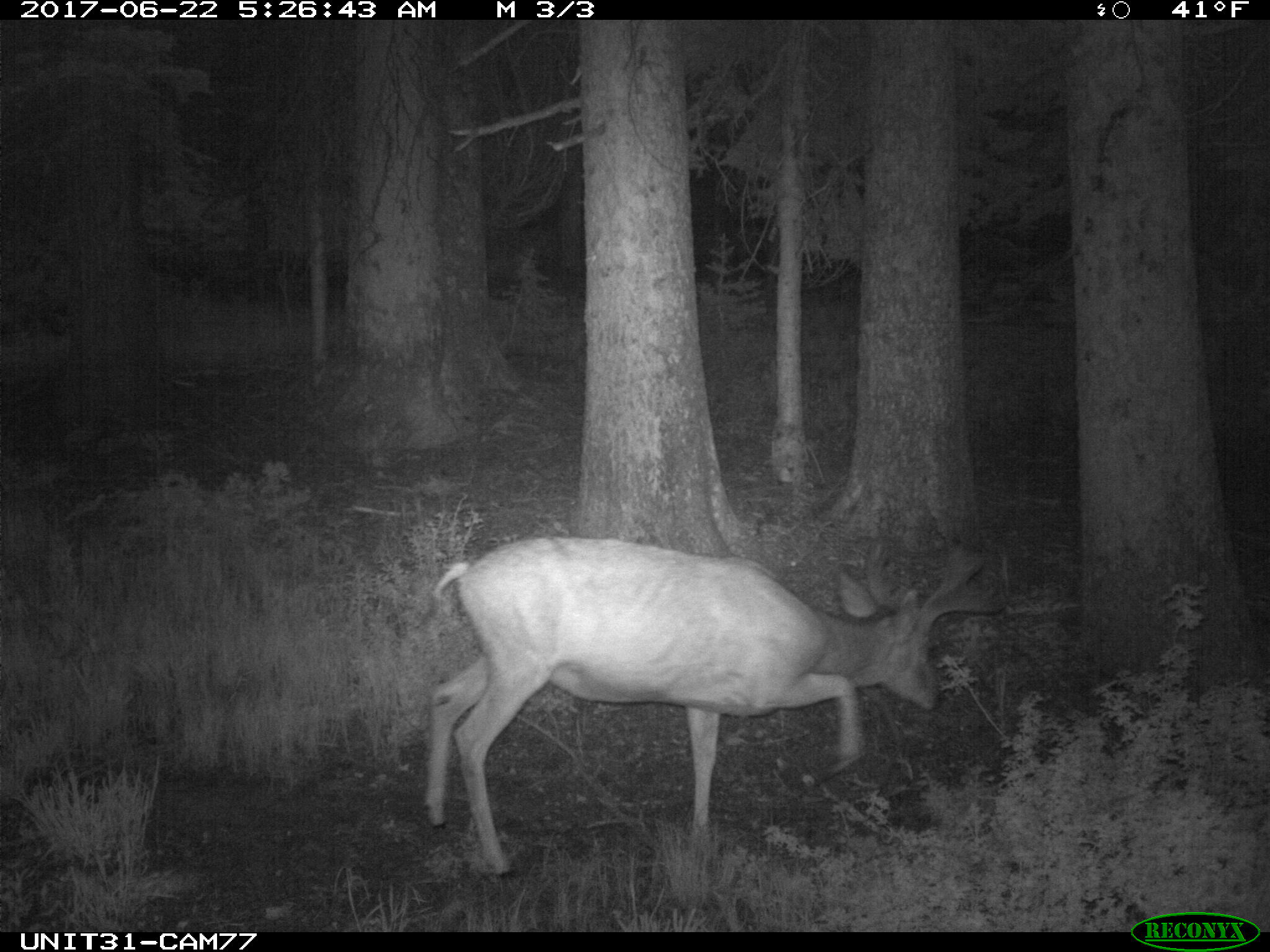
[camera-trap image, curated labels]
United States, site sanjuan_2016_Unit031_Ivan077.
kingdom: Animalia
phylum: Chordata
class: Mammalia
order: Artiodactyla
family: Cervidae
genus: Odocoileus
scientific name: Odocoileus hemionus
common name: mule deer